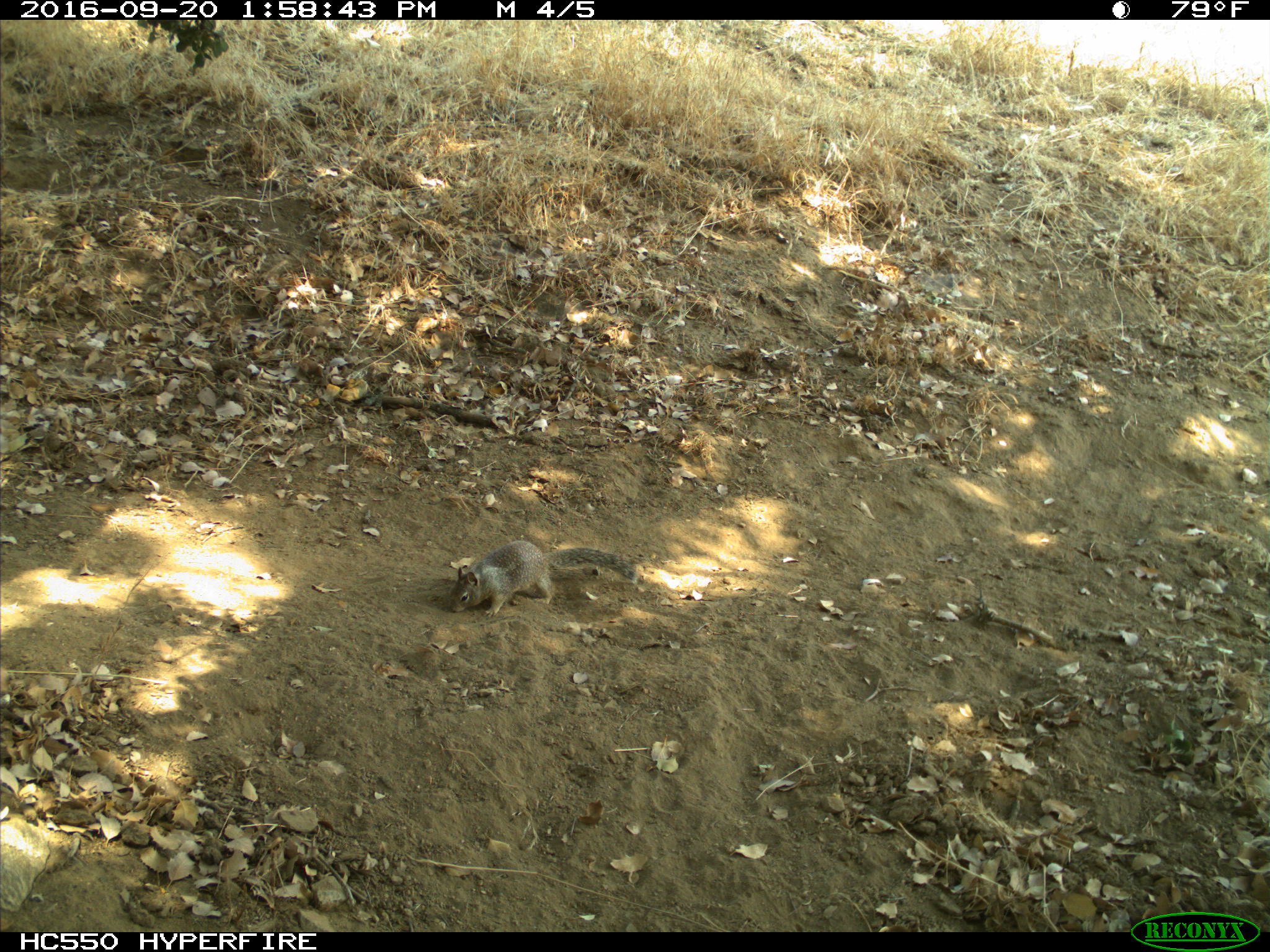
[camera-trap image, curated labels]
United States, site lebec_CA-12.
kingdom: Animalia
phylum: Chordata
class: Mammalia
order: Rodentia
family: Sciuridae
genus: Otospermophilus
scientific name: Otospermophilus beecheyi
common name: california ground squirrel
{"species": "Otospermophilus beecheyi (california ground squirrel)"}